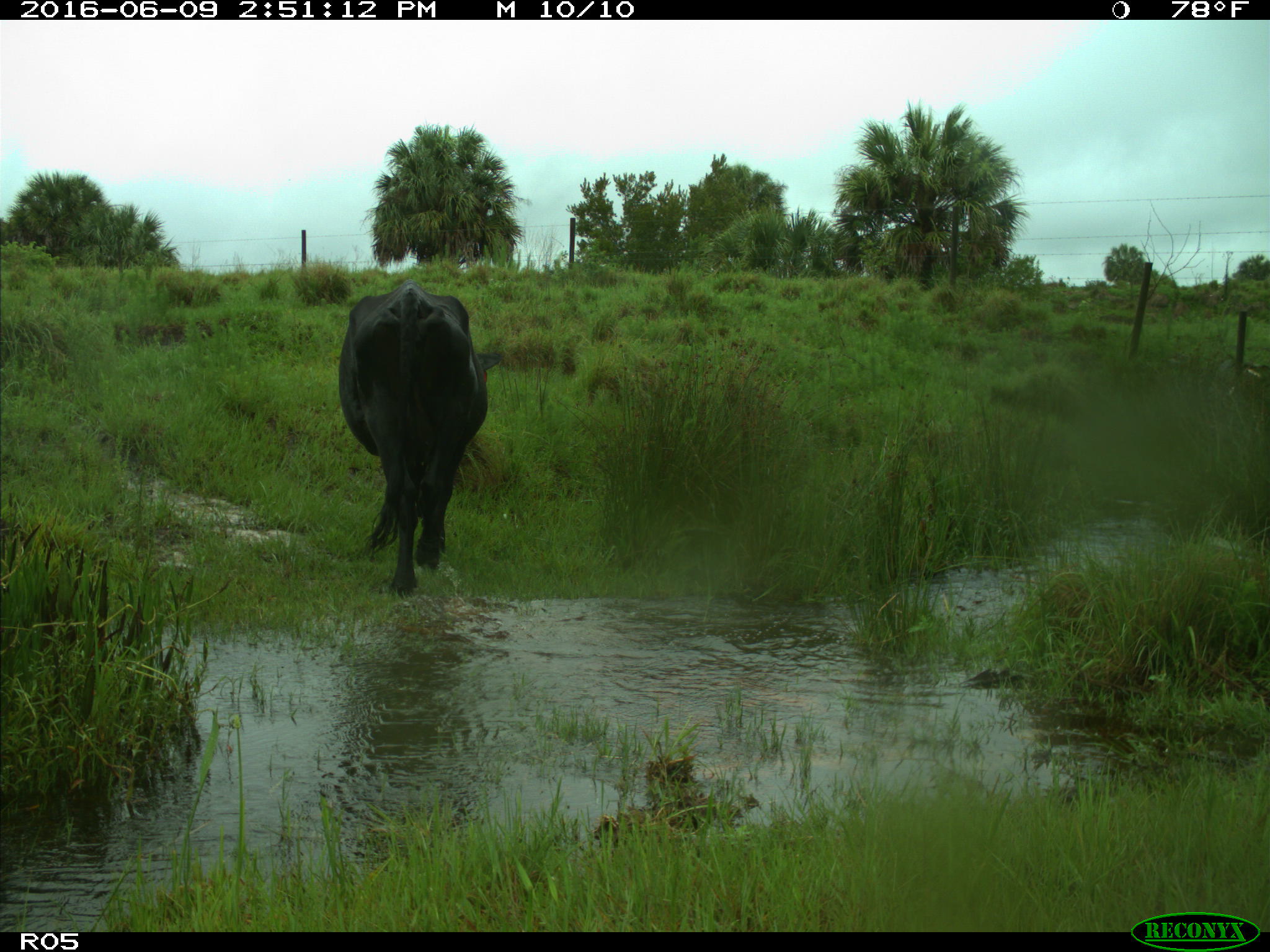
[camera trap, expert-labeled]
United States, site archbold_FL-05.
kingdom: Animalia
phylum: Chordata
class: Mammalia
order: Artiodactyla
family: Bovidae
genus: Bos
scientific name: Bos taurus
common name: domestic cow